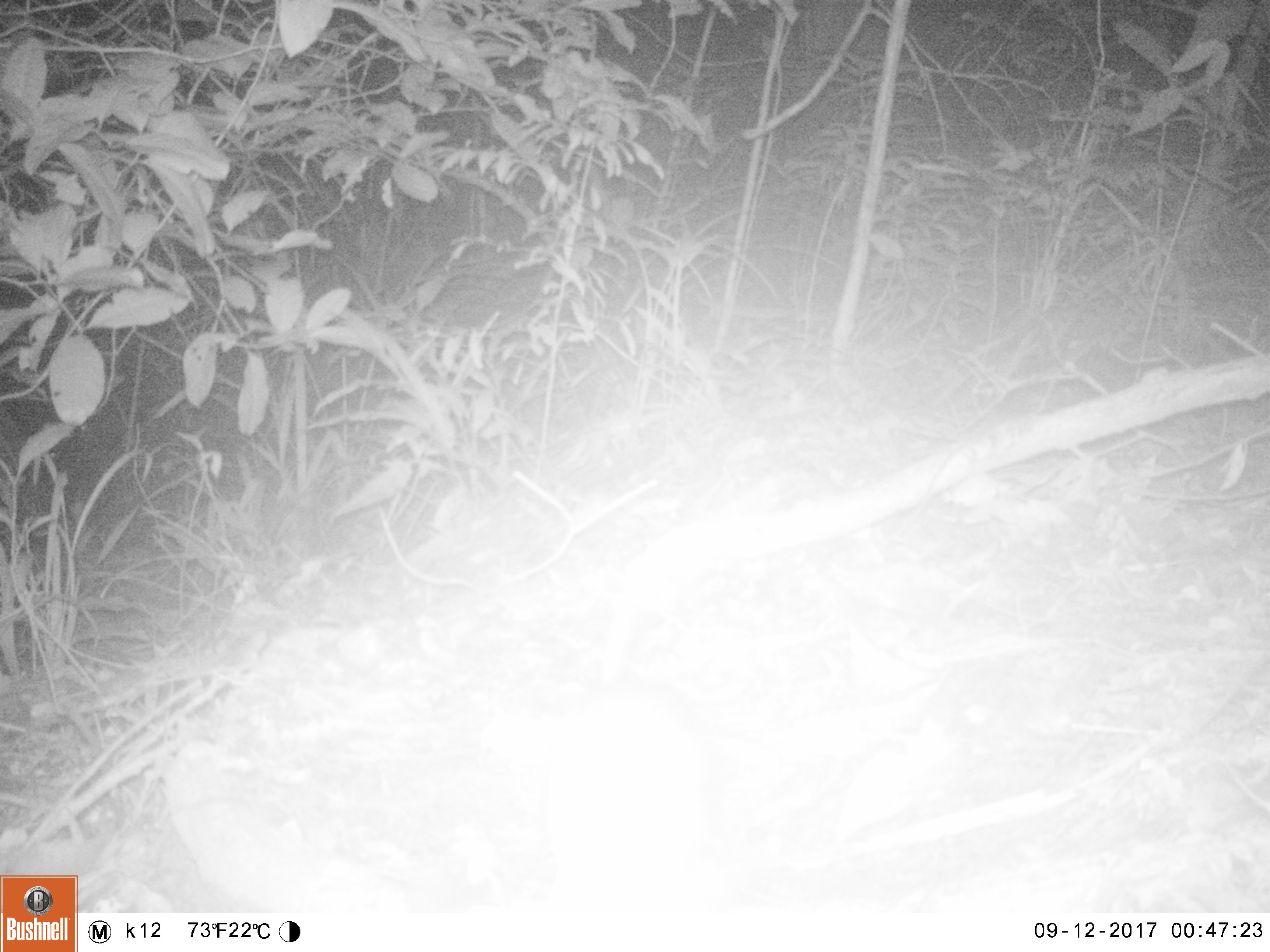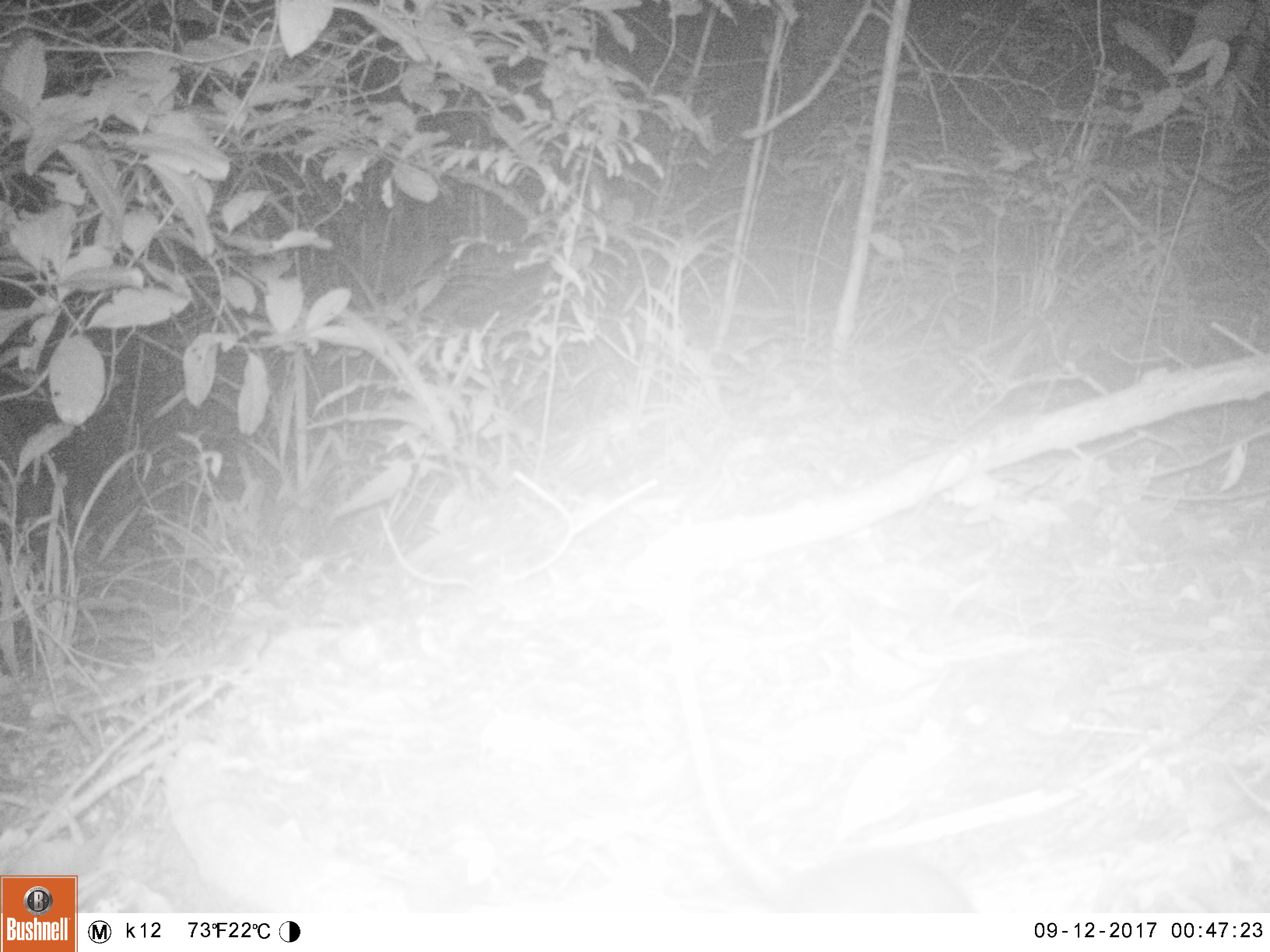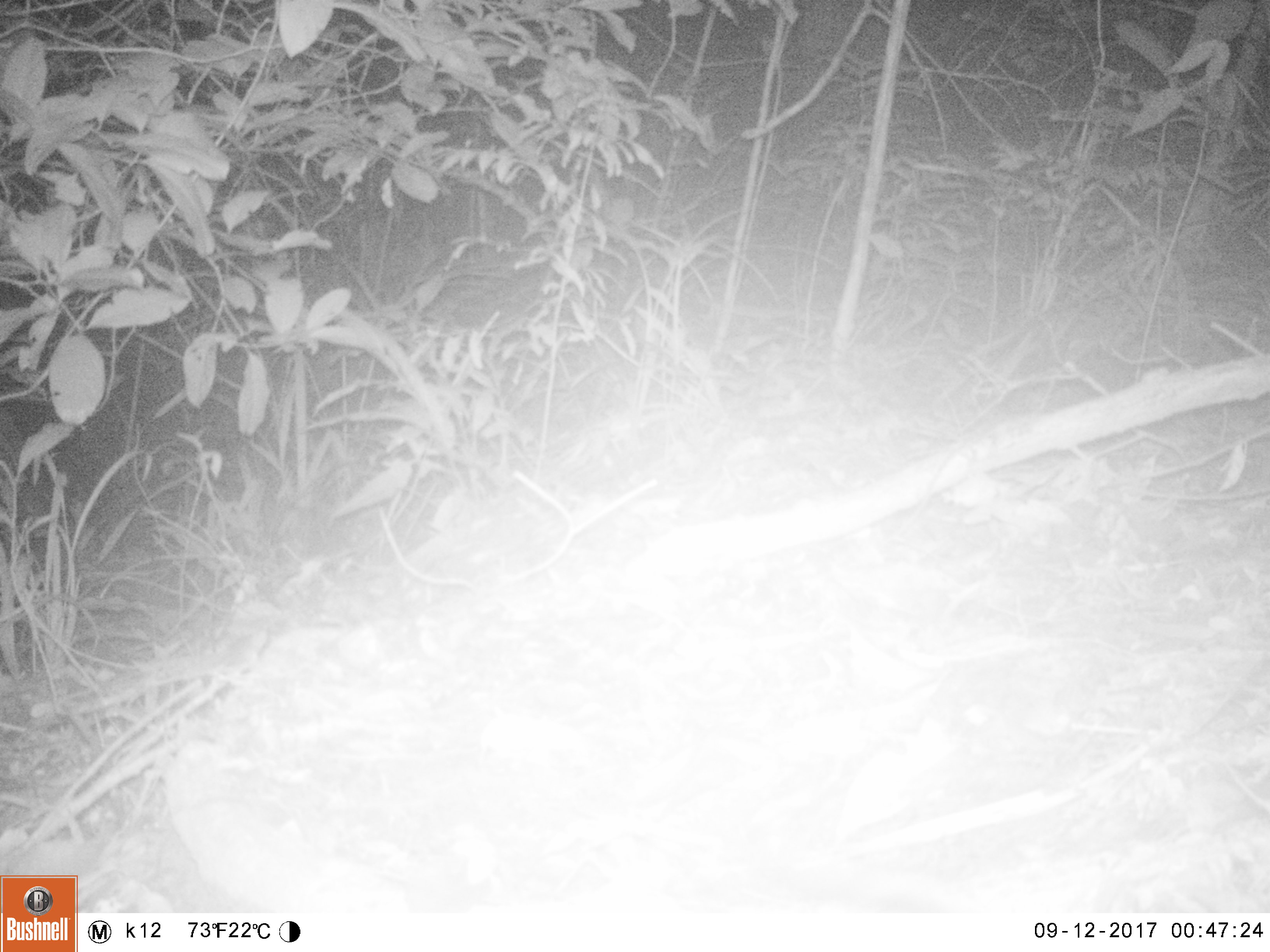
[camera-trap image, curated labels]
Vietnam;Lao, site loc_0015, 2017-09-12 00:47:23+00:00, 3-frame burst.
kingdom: Animalia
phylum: Chordata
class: Mammalia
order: Rodentia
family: Muridae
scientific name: Muridae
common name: old-world mice and rats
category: unidentified murid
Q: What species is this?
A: Unidentified murid (old-world mice and rats) (Muridae).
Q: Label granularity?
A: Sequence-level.